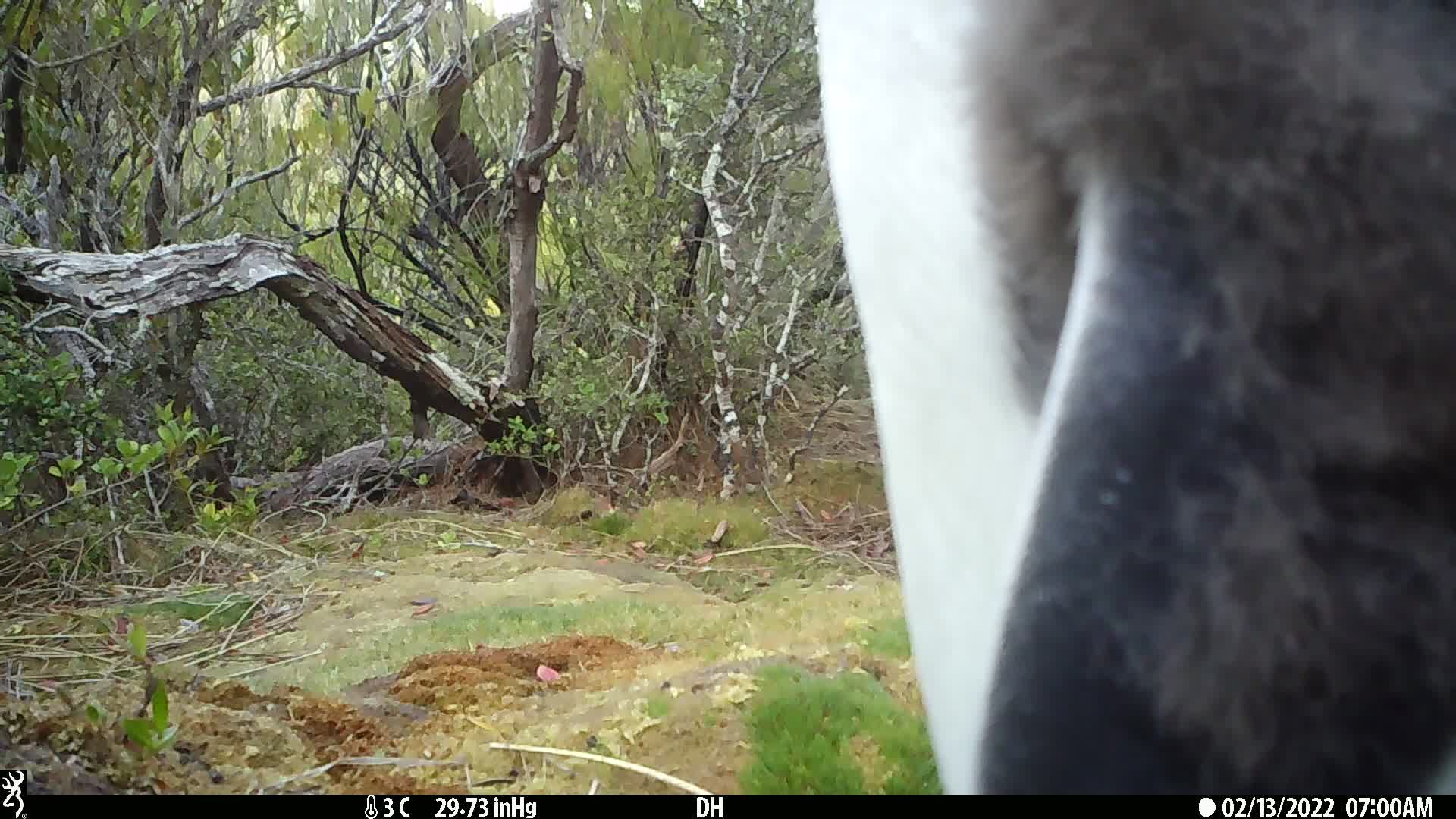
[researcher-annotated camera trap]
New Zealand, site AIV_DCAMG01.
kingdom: Animalia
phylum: Chordata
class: Aves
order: Sphenisciformes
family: Spheniscidae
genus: Megadyptes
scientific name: Megadyptes antipodes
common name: yellow-eyed penguin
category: yellow eyed penguin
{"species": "yellow eyed penguin (yellow-eyed penguin) (Megadyptes antipodes)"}